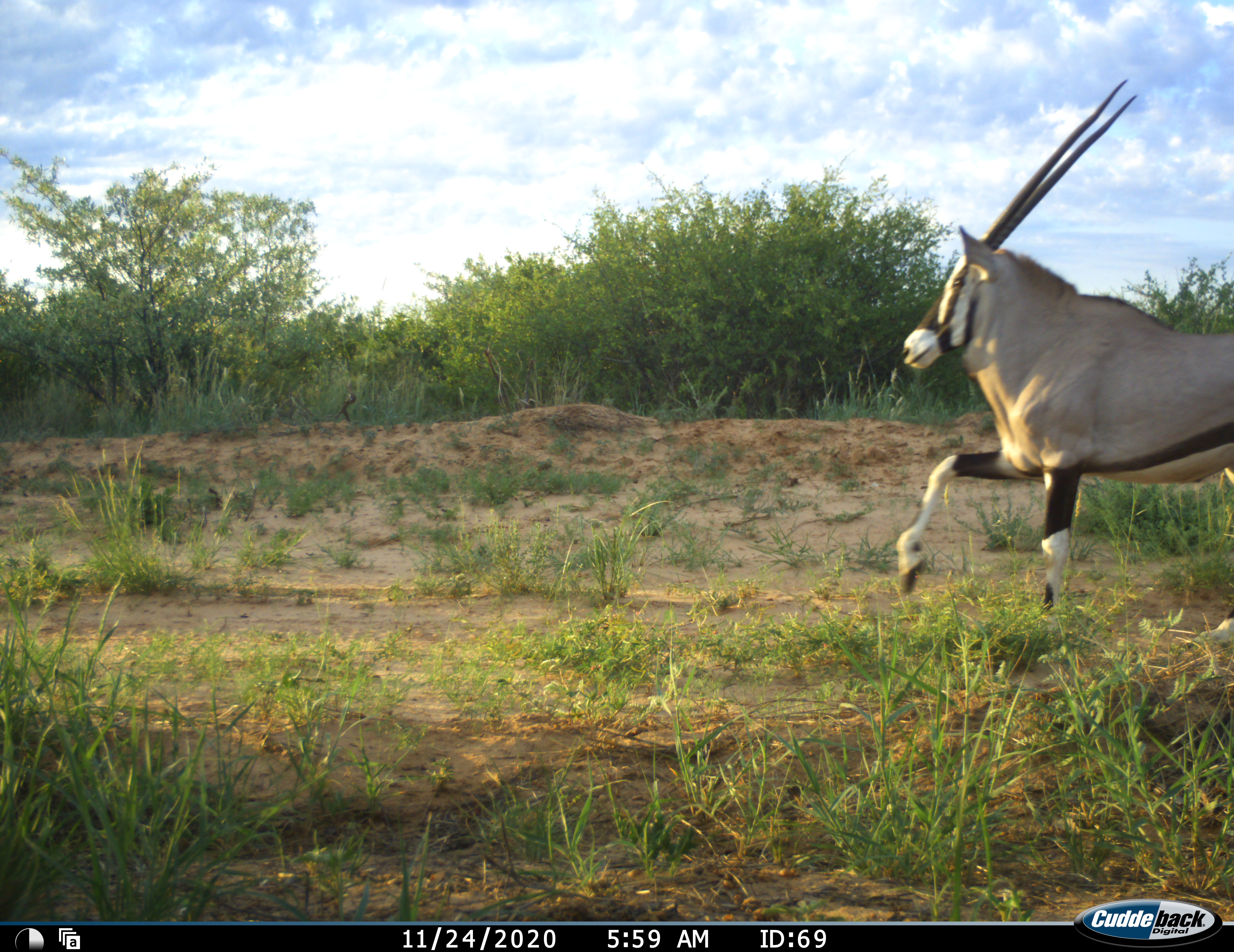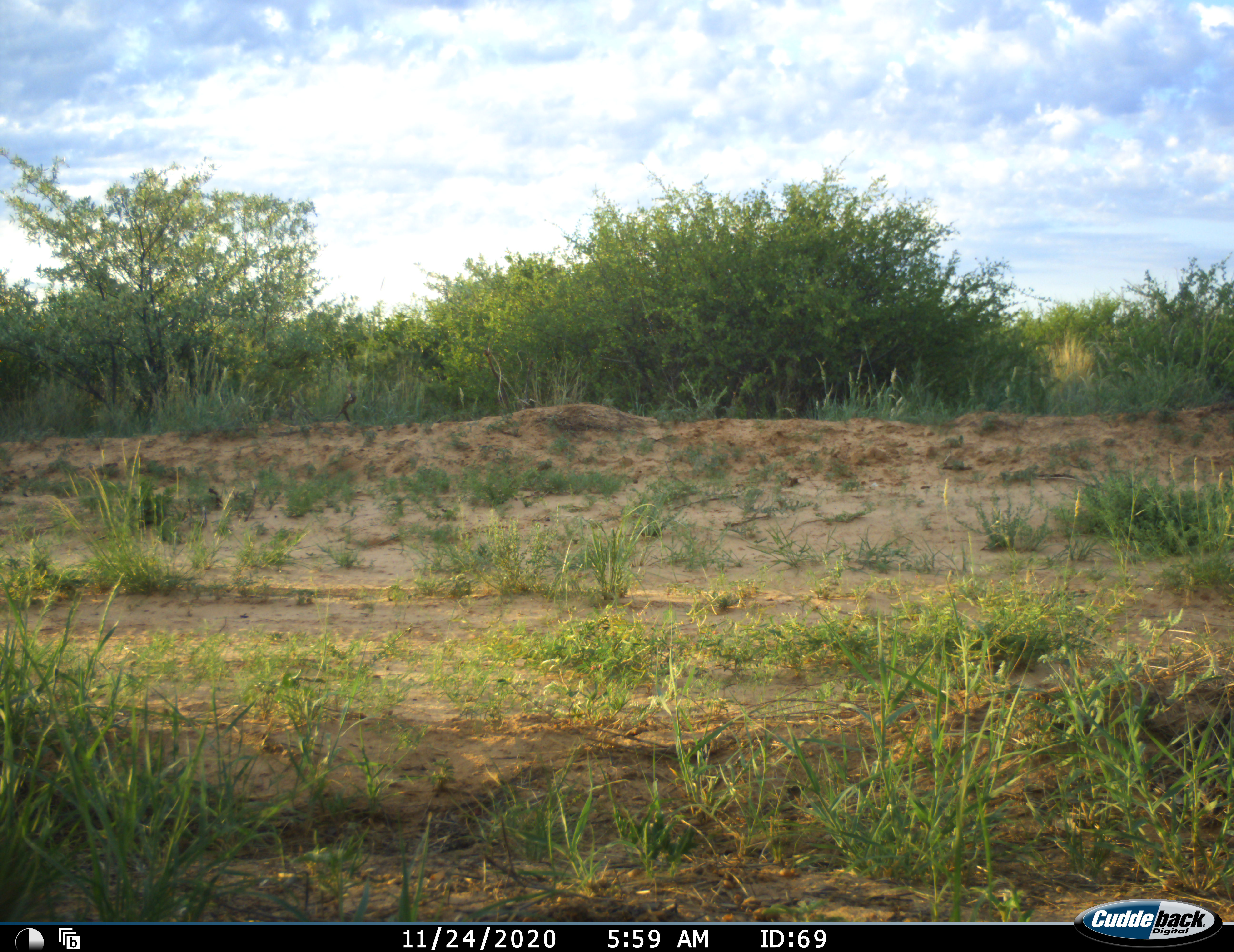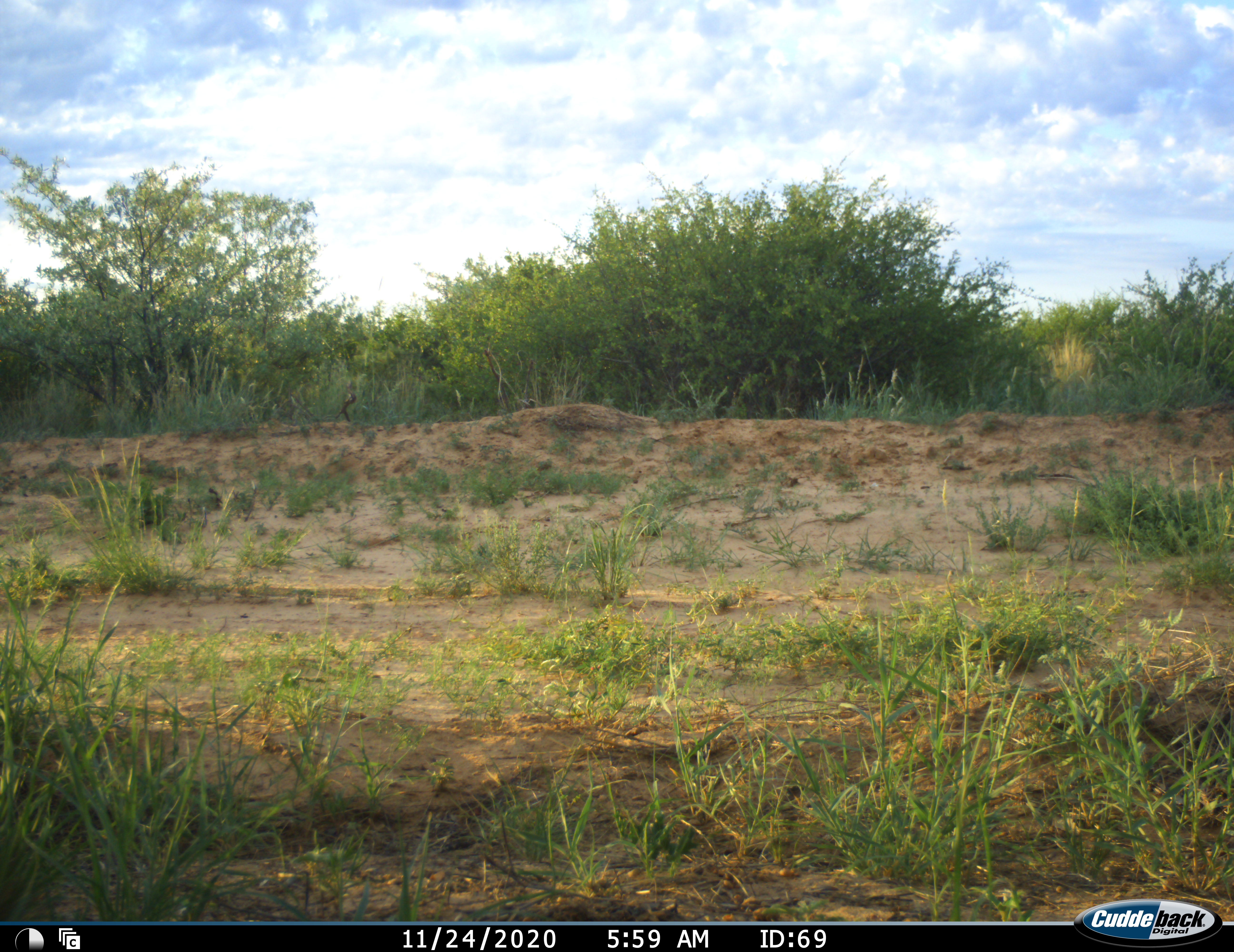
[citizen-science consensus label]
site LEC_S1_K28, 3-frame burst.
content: unidentified animal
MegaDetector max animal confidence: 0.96